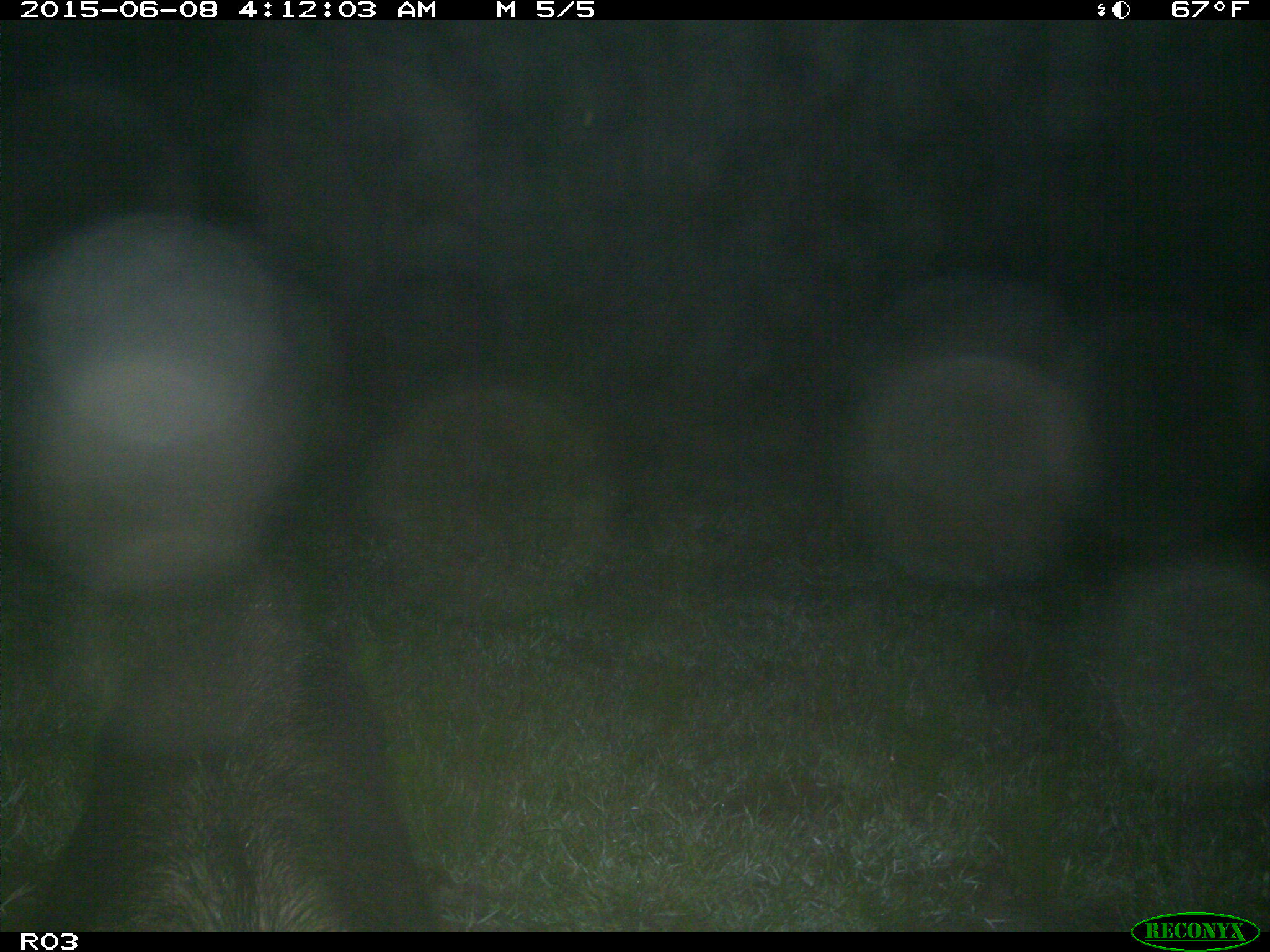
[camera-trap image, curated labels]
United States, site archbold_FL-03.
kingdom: Animalia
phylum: Chordata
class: Mammalia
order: Artiodactyla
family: Suidae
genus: Sus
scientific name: Sus scrofa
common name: wild boar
Sus scrofa (wild boar).